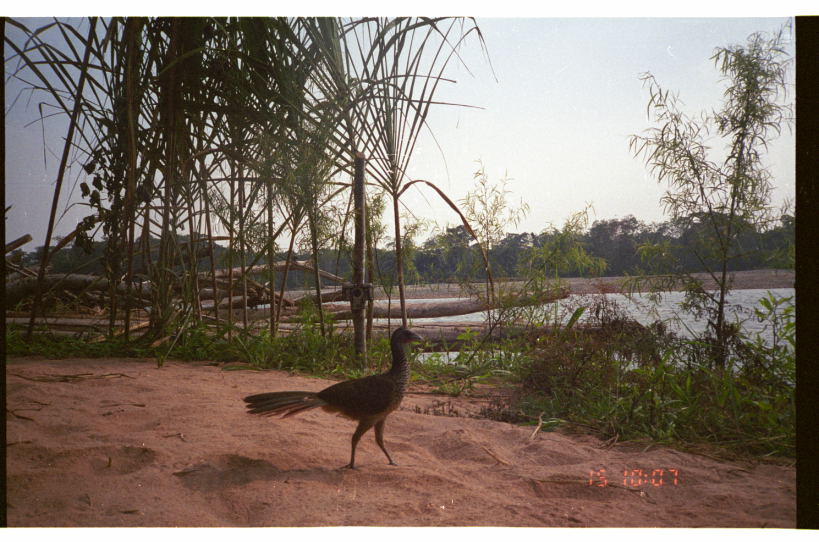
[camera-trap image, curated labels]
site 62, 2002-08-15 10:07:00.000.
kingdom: Animalia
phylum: Chordata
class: Aves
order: Galliformes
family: Cracidae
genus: Penelope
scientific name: Penelope jacquacu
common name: spix's guan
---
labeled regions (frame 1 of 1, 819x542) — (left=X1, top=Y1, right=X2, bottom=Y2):
penelope jacquacu: (left=241, top=326, right=424, bottom=471)